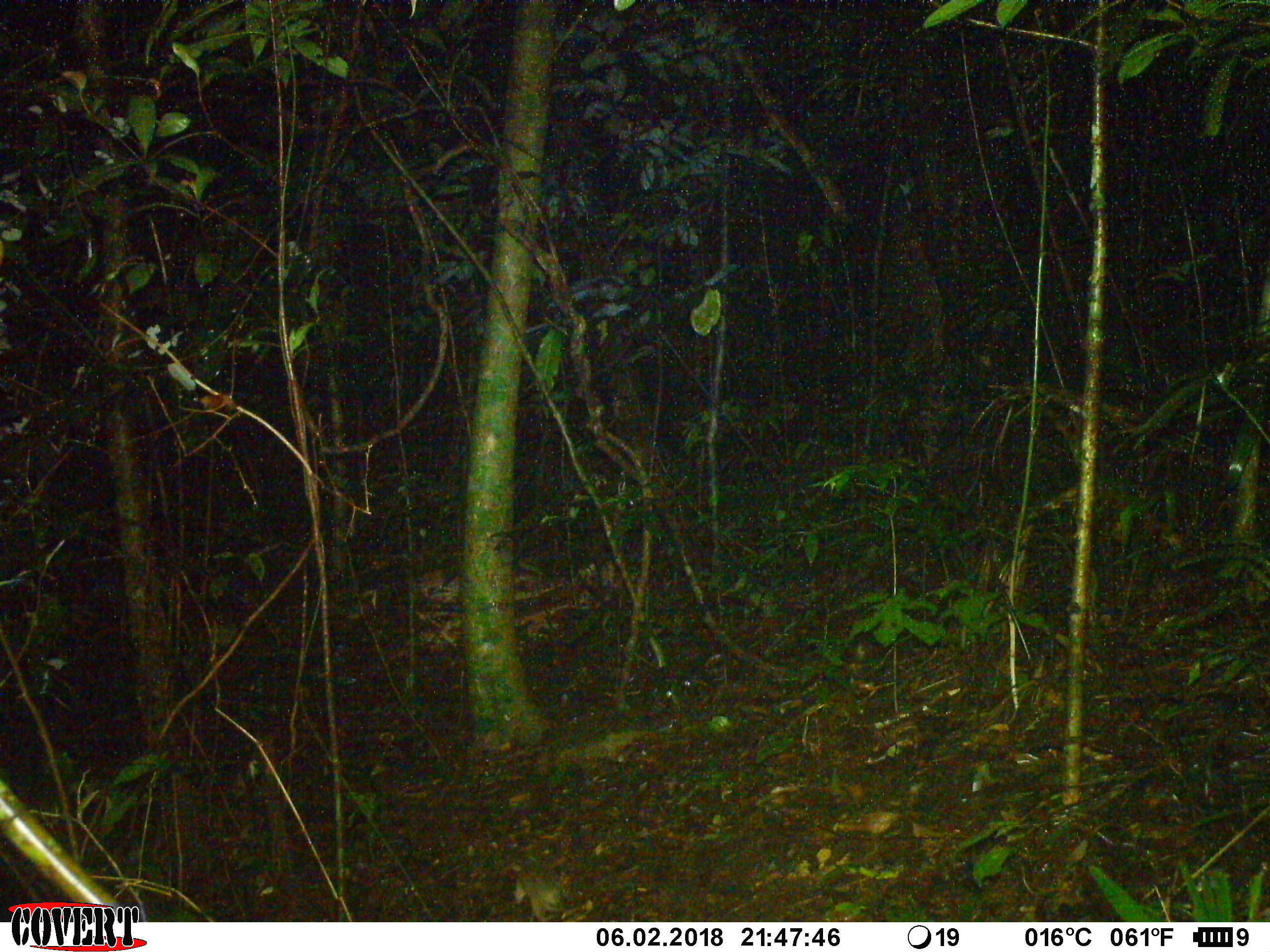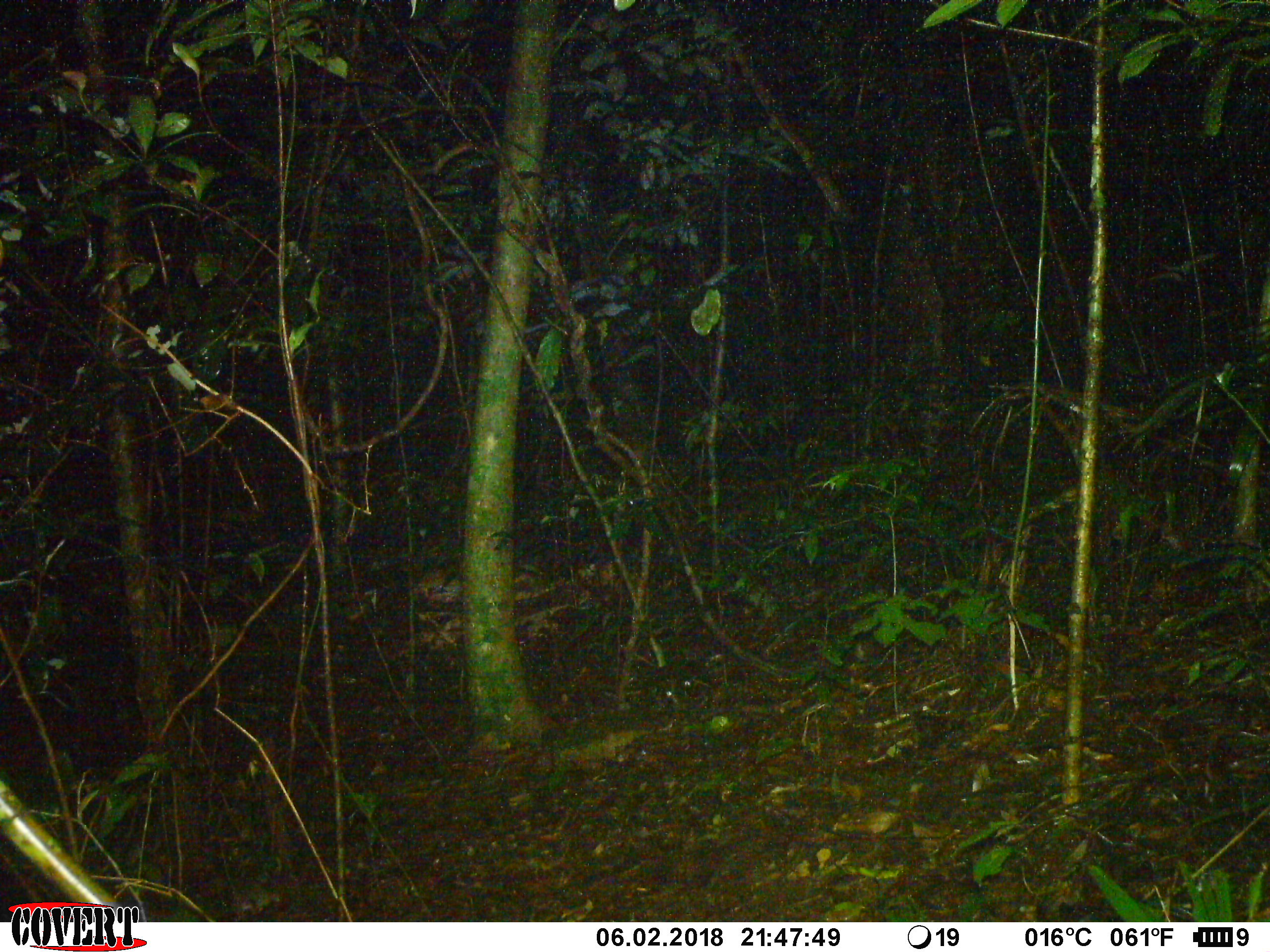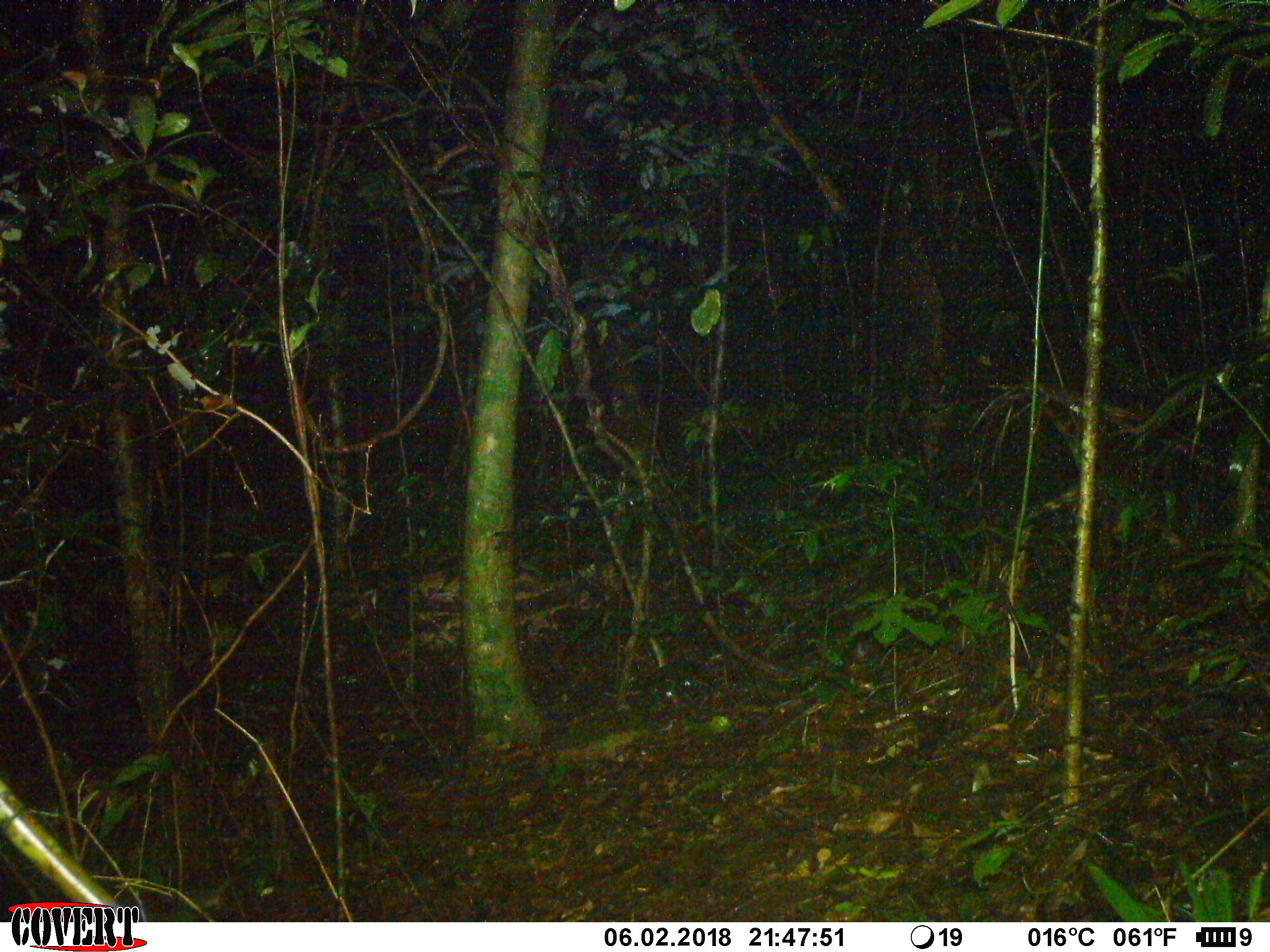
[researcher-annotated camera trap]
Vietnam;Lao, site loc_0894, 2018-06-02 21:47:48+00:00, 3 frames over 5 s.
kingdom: Animalia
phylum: Chordata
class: Mammalia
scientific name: Mammalia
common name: mammal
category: unidentified small mammal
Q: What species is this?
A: Unidentified small mammal (mammal) (Mammalia).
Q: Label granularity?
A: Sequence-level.